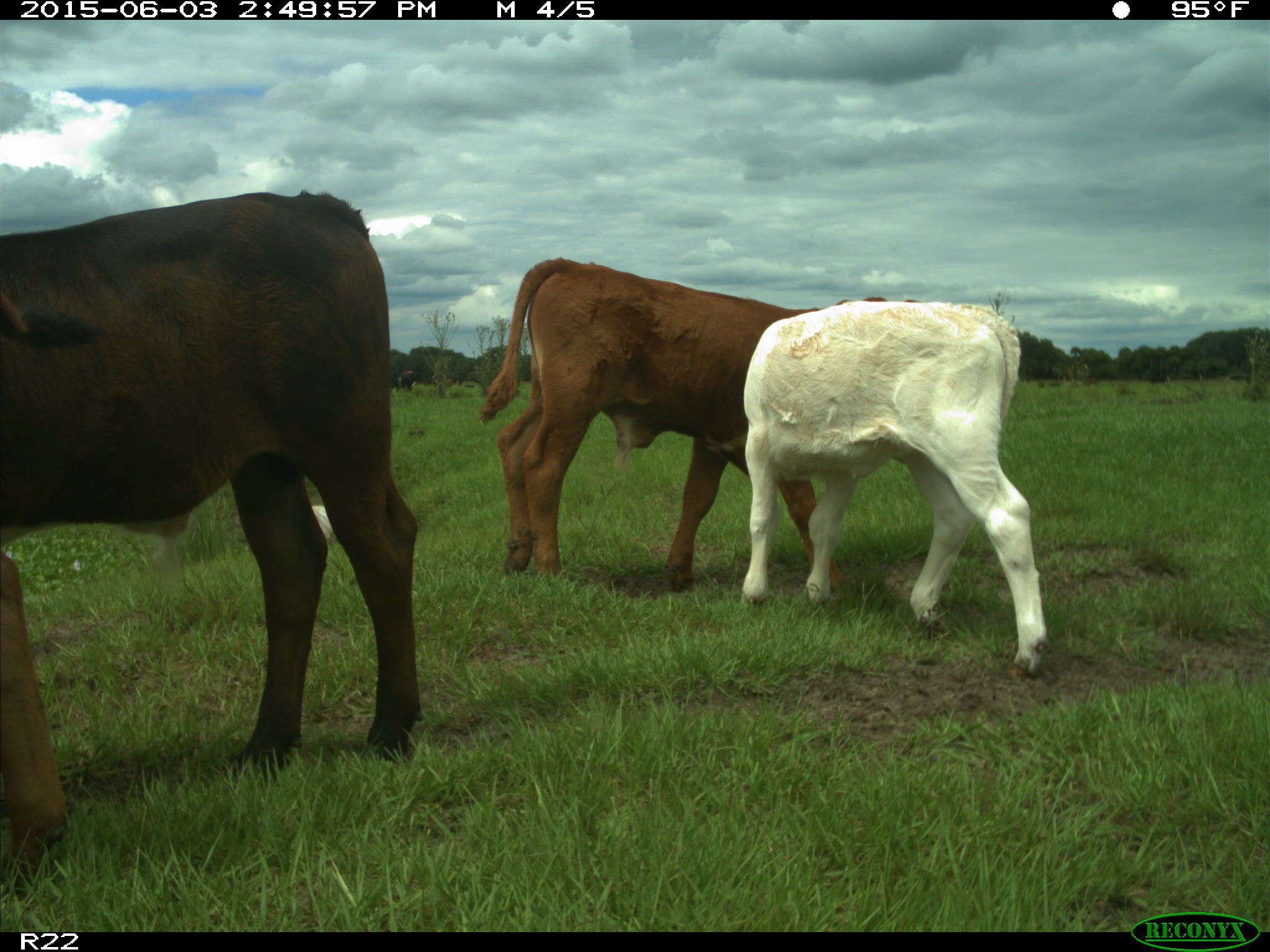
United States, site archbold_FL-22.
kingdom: Animalia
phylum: Chordata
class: Mammalia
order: Artiodactyla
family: Bovidae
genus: Bos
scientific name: Bos taurus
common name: domestic cow